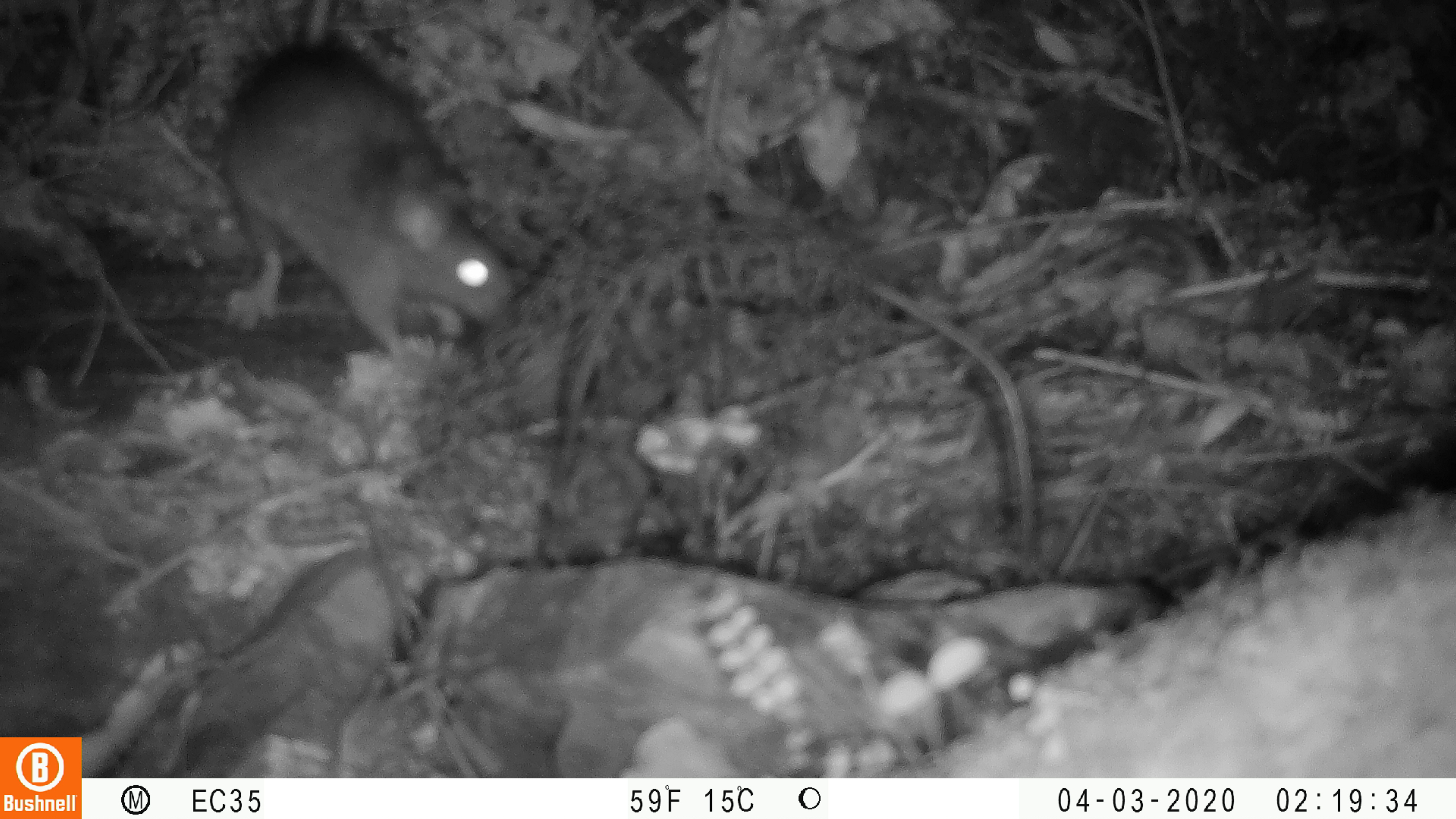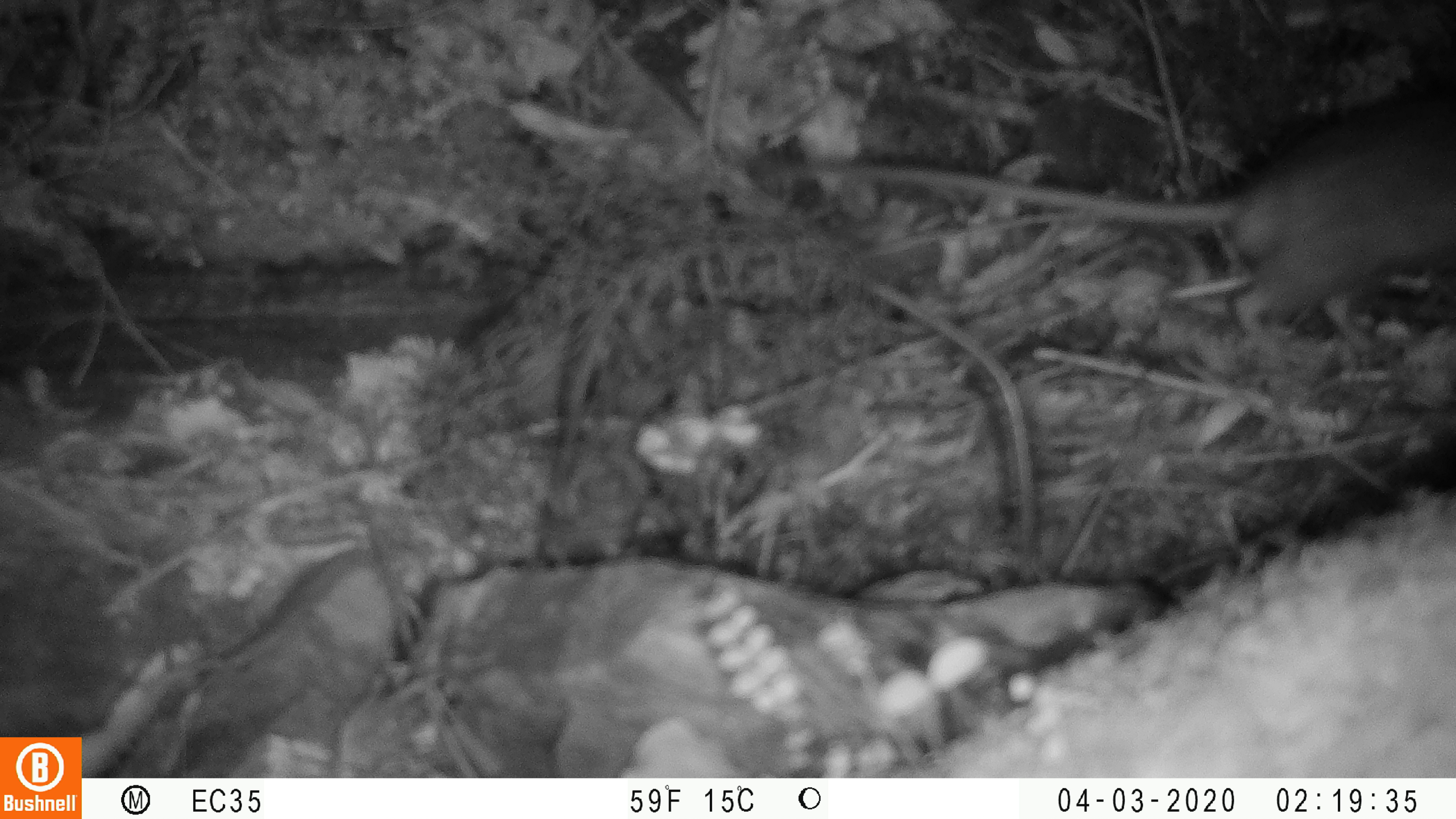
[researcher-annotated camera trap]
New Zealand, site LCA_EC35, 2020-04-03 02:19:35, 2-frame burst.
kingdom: Animalia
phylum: Chordata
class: Mammalia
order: Rodentia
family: Muridae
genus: Rattus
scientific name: Rattus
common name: rat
Rat (Rattus).